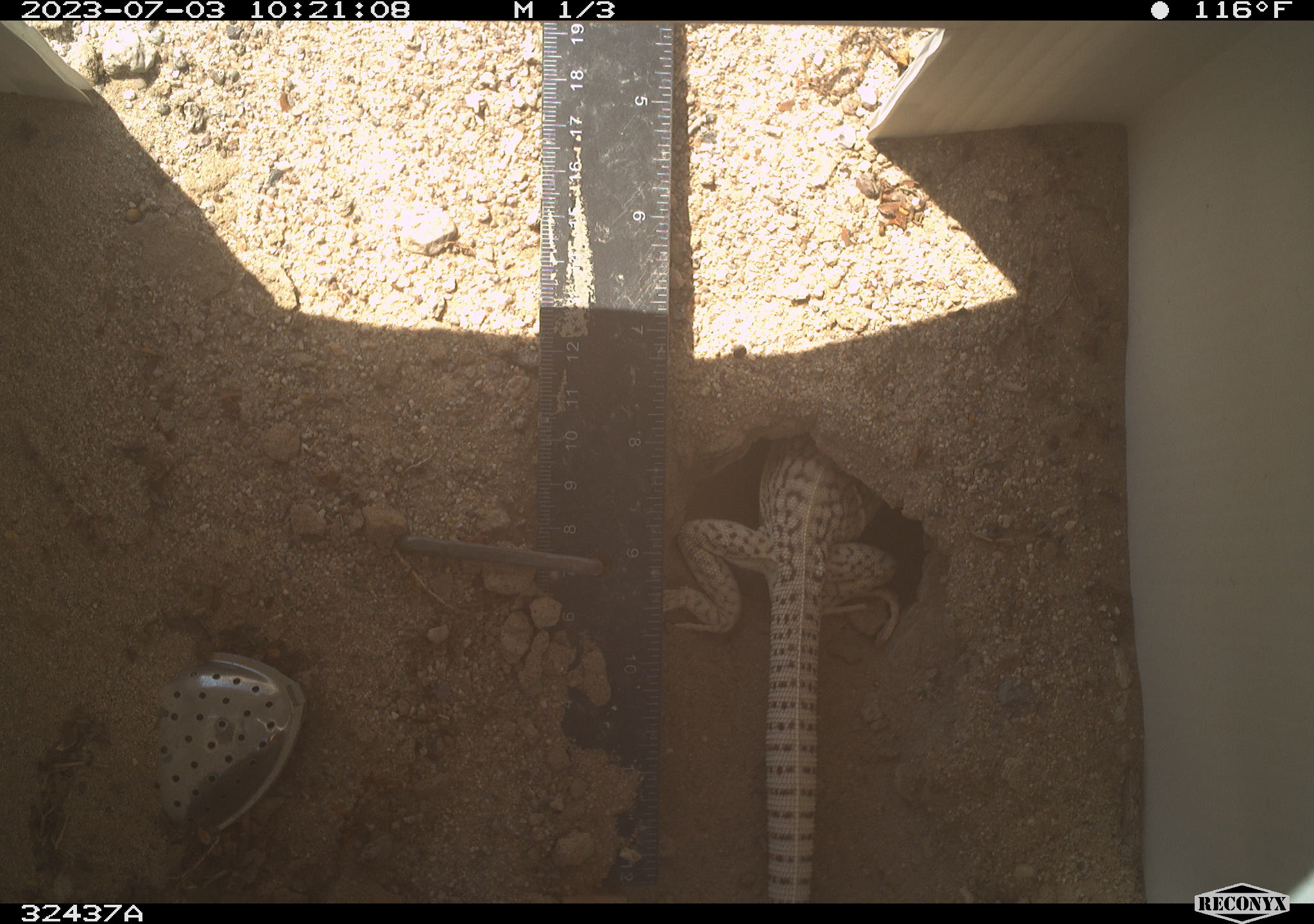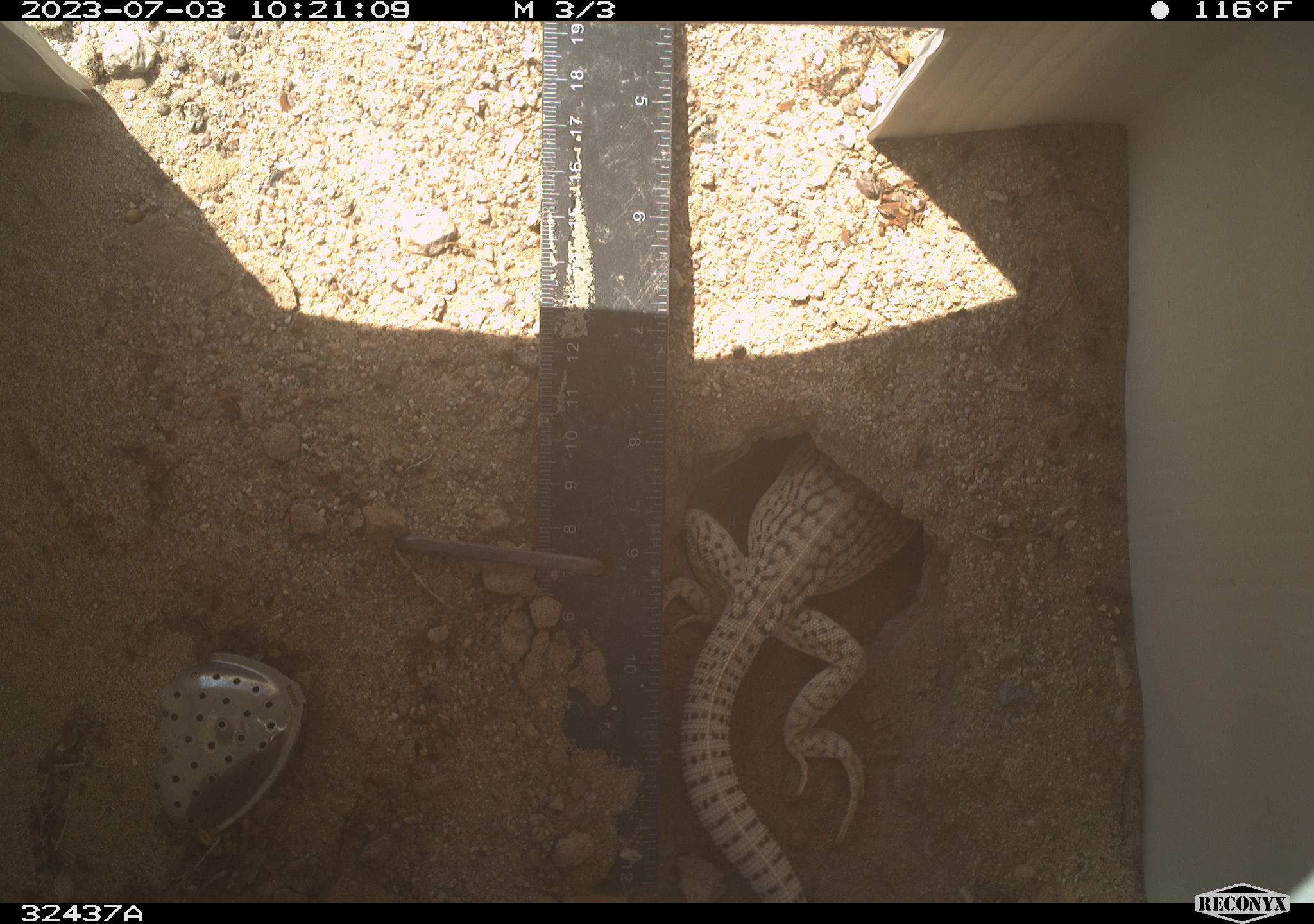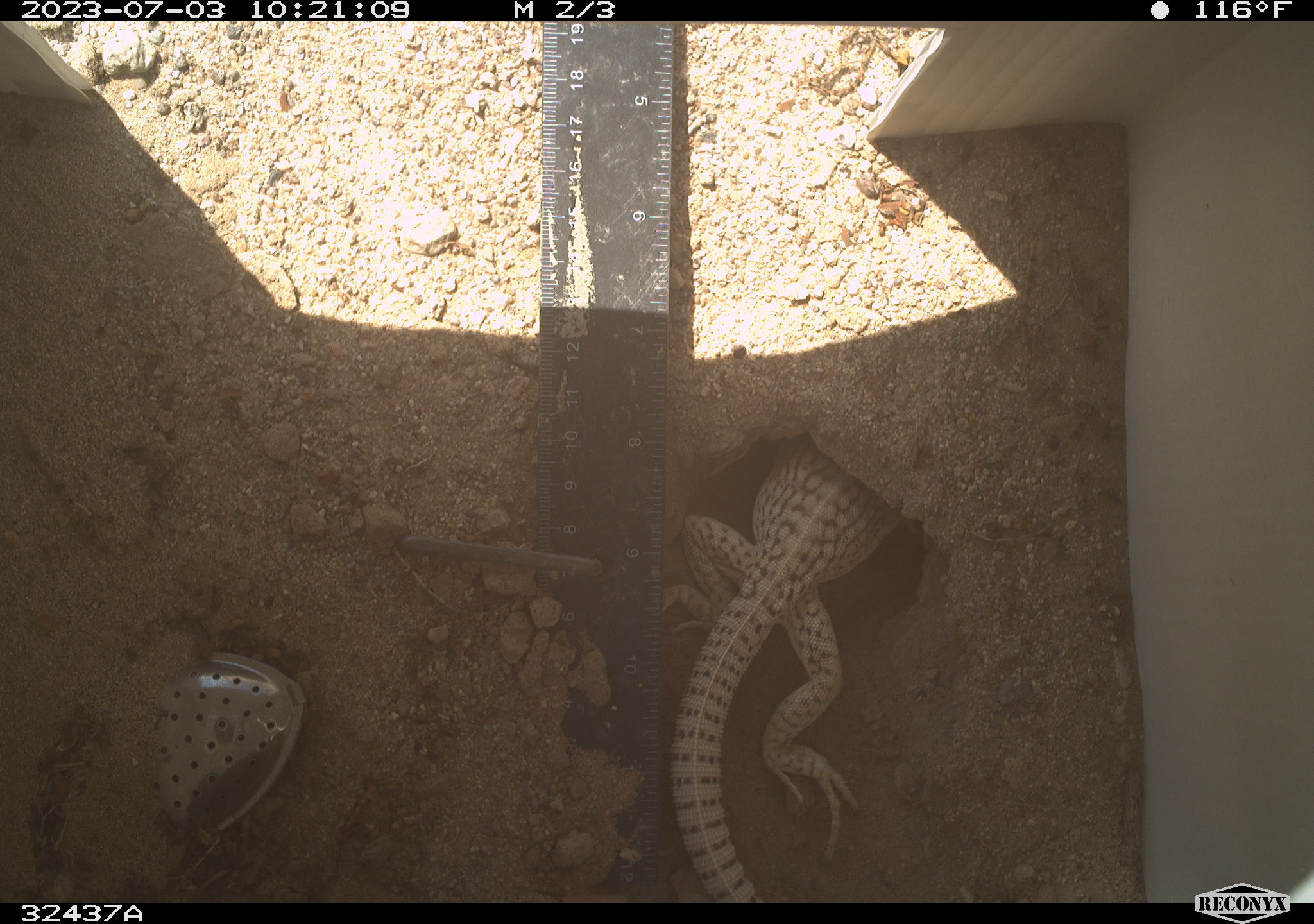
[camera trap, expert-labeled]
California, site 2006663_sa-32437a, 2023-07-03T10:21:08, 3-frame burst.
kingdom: Animalia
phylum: Chordata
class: Reptilia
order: Squamata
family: Iguanidae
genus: Dipsosaurus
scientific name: Dipsosaurus dorsalis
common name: common desert iguana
Common desert iguana (Dipsosaurus dorsalis).